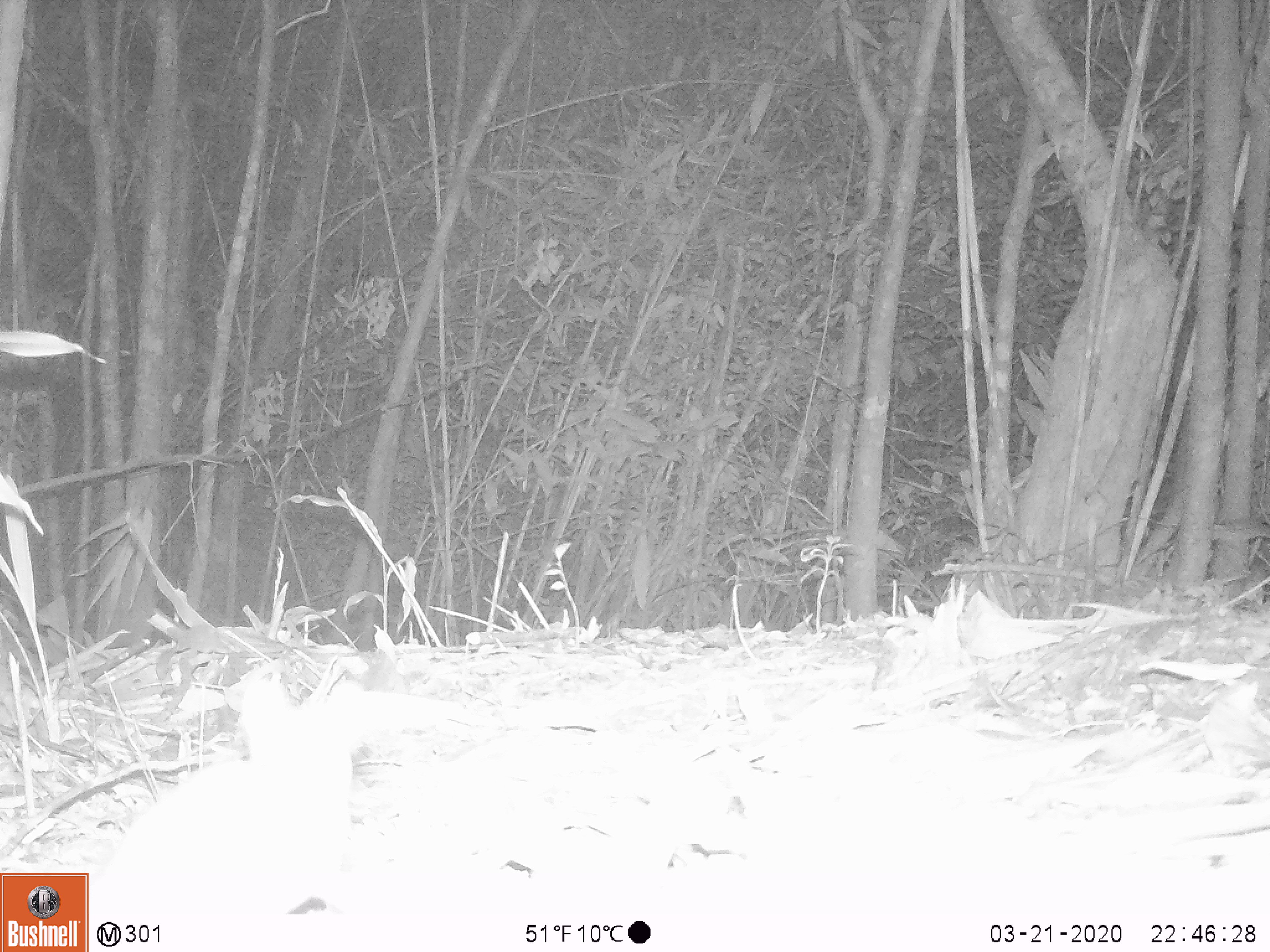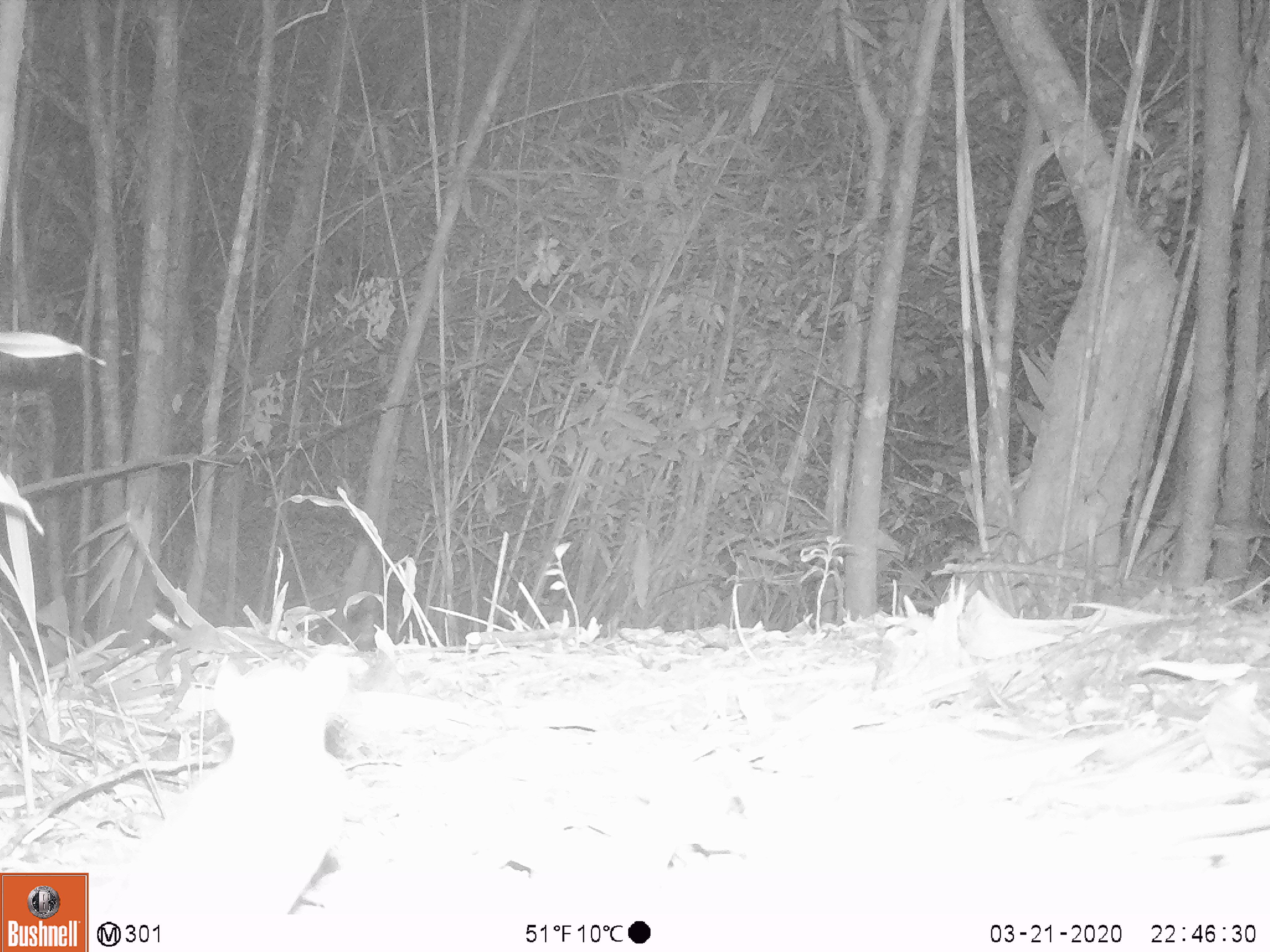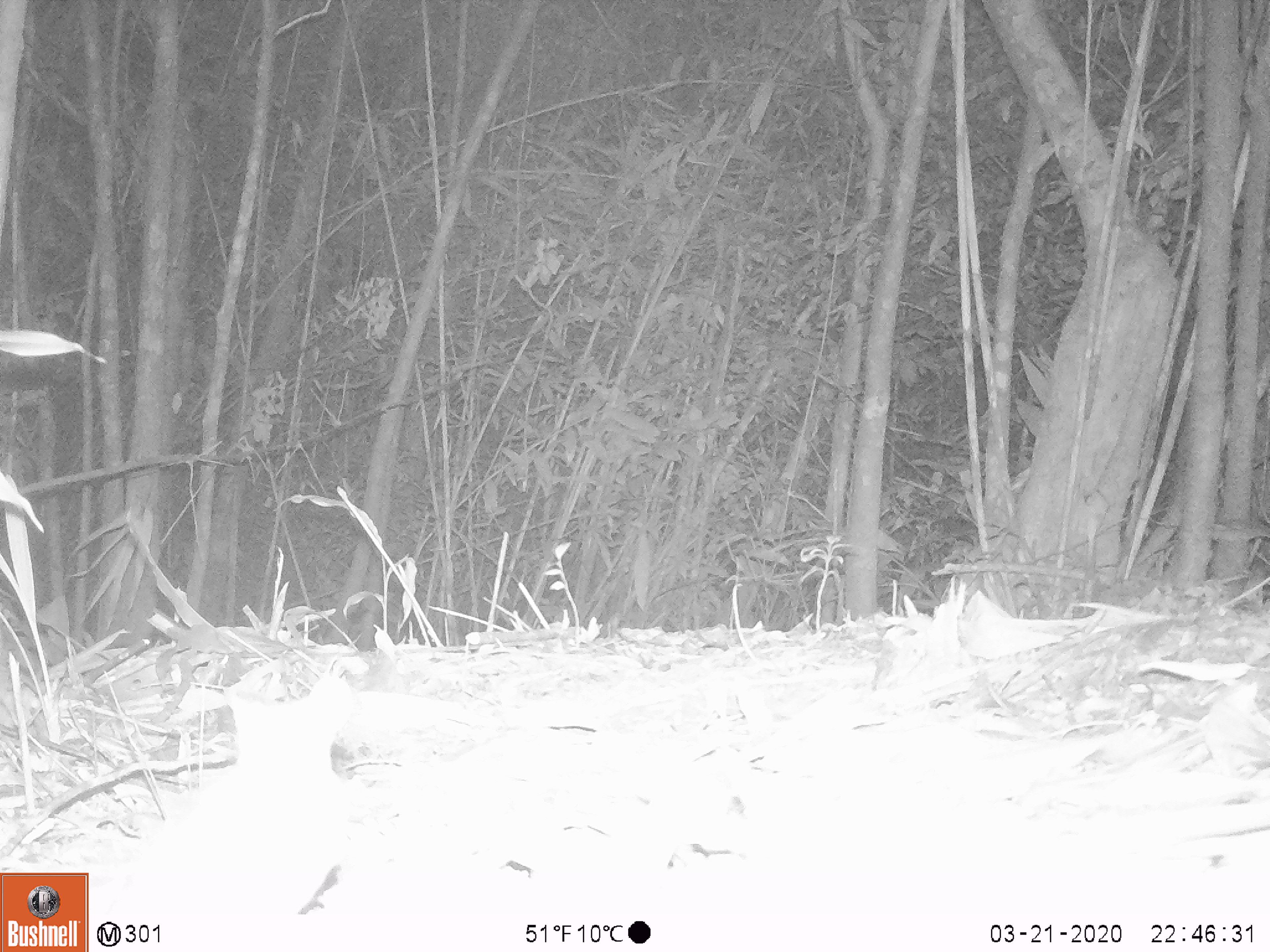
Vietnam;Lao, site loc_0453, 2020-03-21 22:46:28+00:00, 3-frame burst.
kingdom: Animalia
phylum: Chordata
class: Aves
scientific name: Aves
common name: bird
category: unidentified bird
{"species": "unidentified bird (bird) (Aves)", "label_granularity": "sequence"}